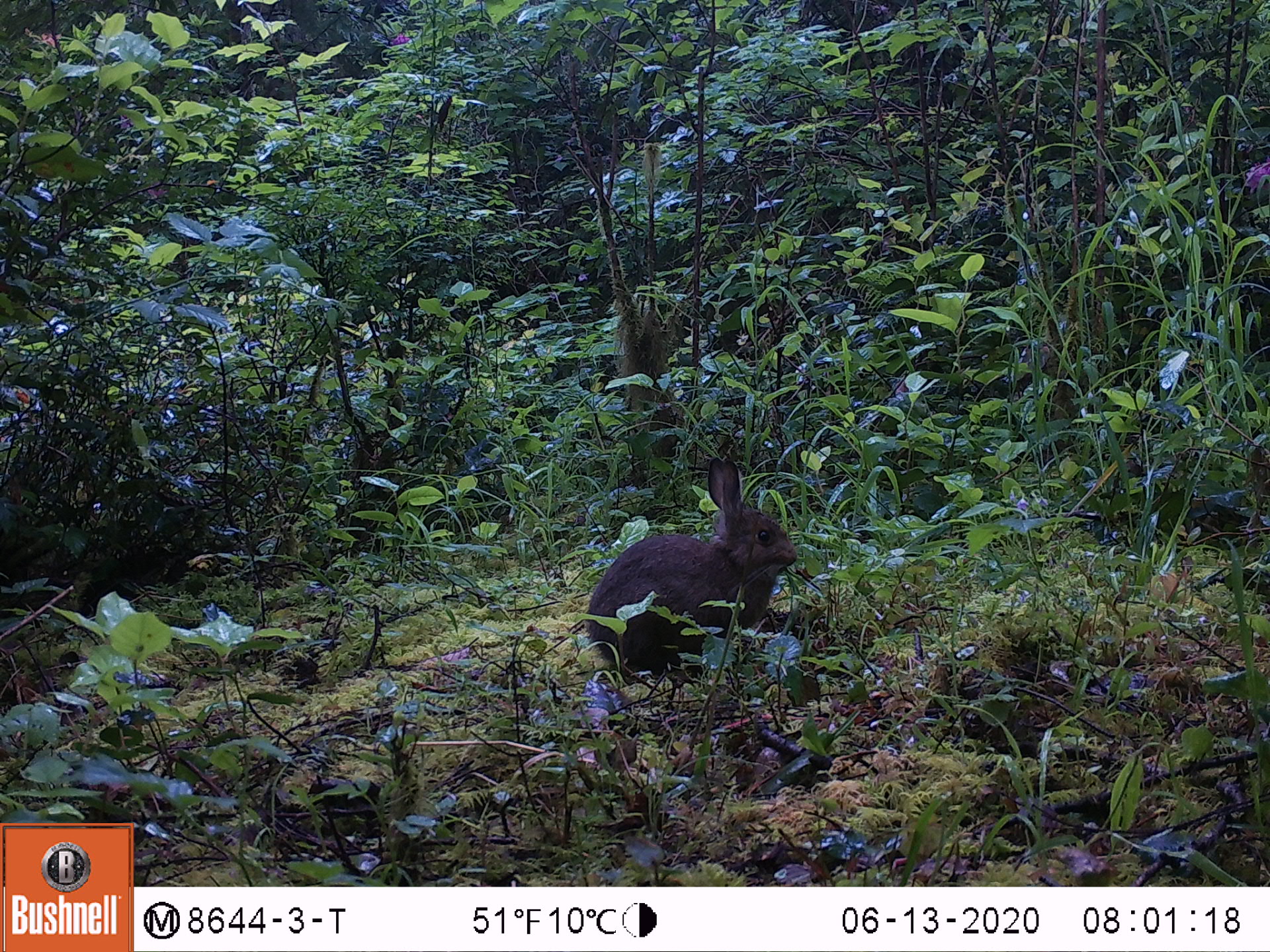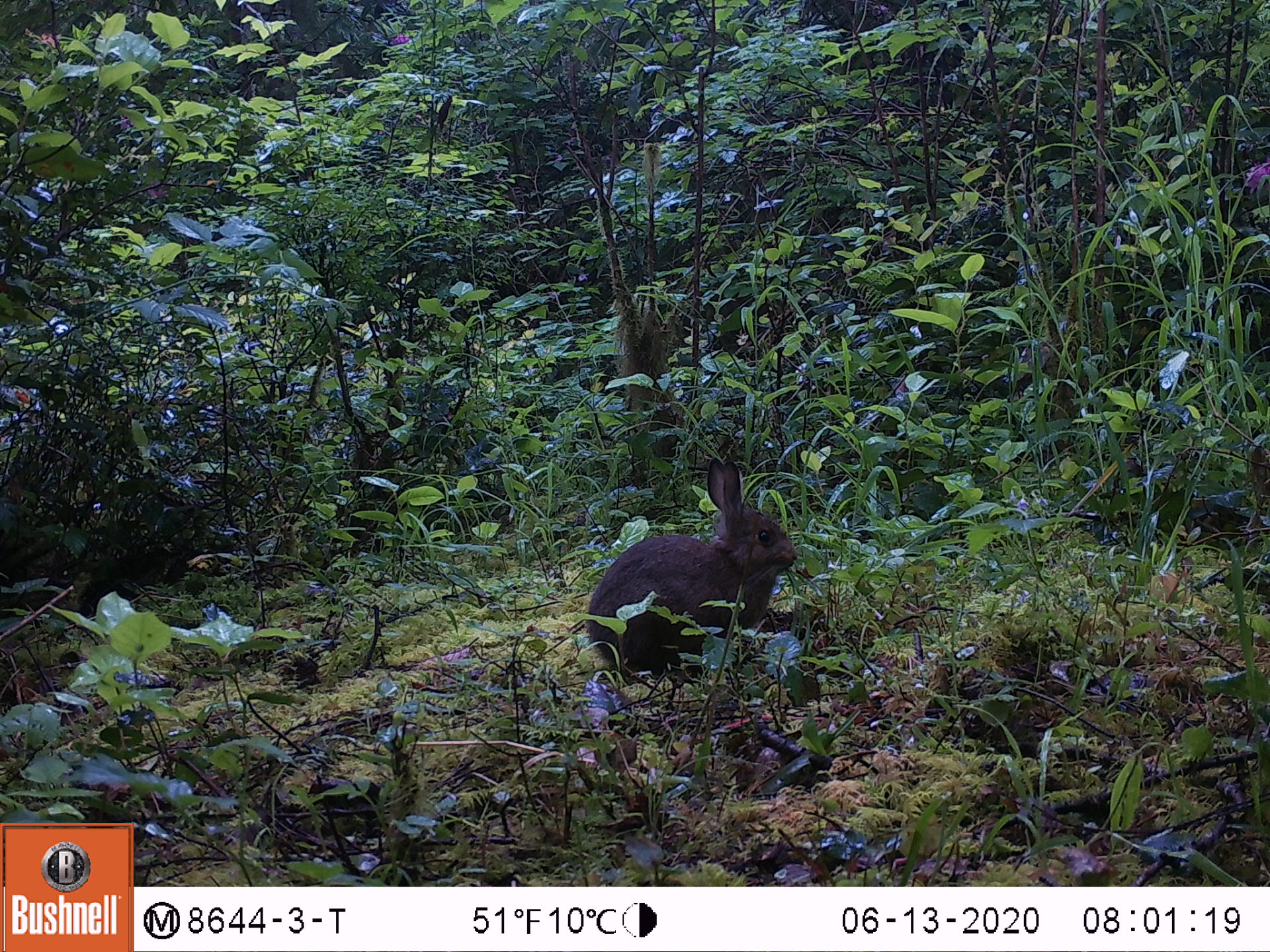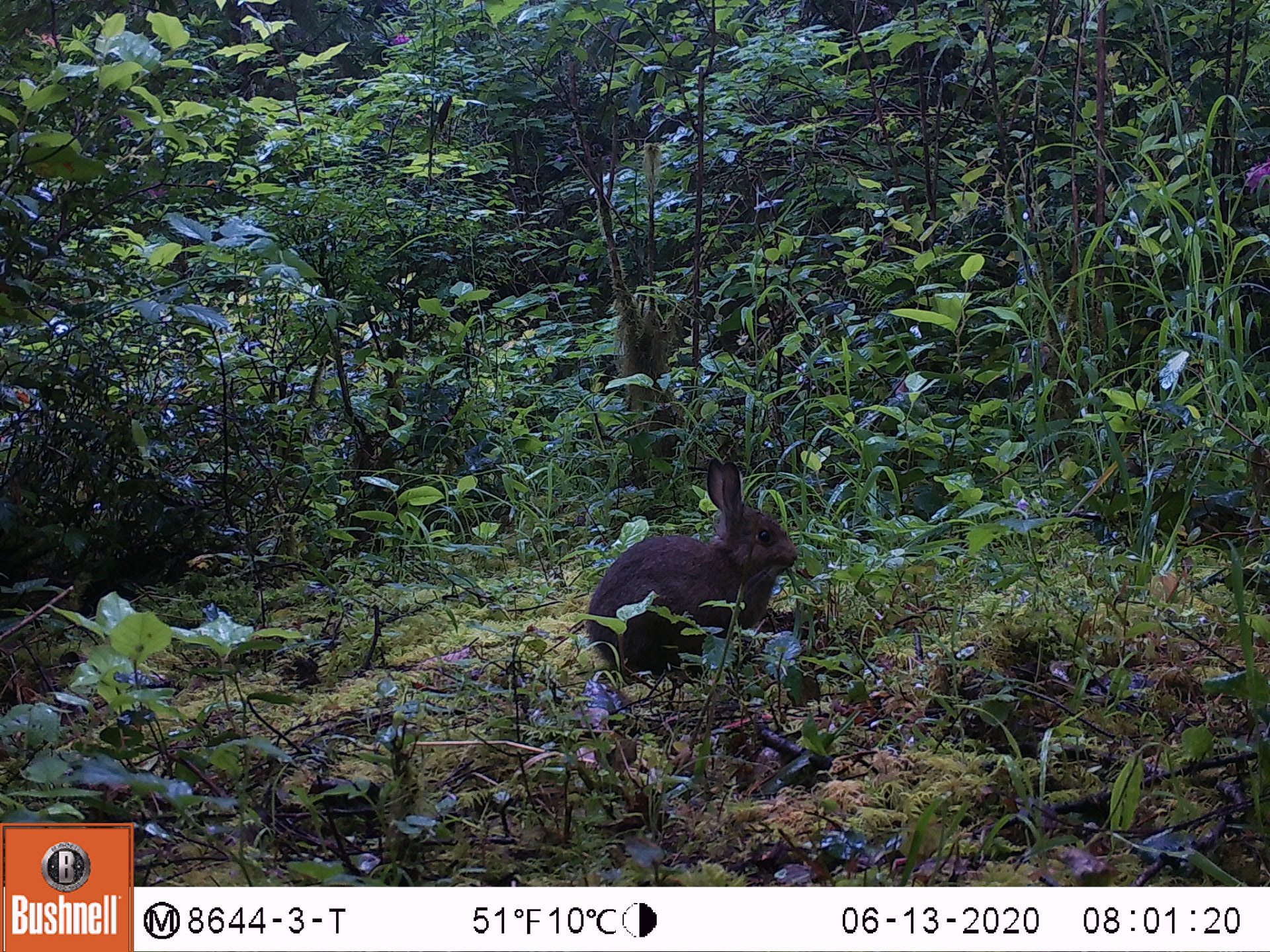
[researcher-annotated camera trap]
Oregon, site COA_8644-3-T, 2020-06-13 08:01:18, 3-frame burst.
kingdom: Animalia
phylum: Chordata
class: Mammalia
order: Lagomorpha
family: Leporidae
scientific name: Leporidae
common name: hares and rabbits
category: leporidae family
Leporidae family (hares and rabbits) (Leporidae).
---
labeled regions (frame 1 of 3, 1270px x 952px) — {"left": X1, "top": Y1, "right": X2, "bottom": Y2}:
leporidae family: {"left": 579, "top": 453, "right": 802, "bottom": 662}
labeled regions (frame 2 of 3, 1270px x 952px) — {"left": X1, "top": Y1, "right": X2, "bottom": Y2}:
leporidae family: {"left": 584, "top": 451, "right": 800, "bottom": 677}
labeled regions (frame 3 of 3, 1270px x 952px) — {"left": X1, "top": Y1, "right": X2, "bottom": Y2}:
leporidae family: {"left": 584, "top": 452, "right": 802, "bottom": 682}